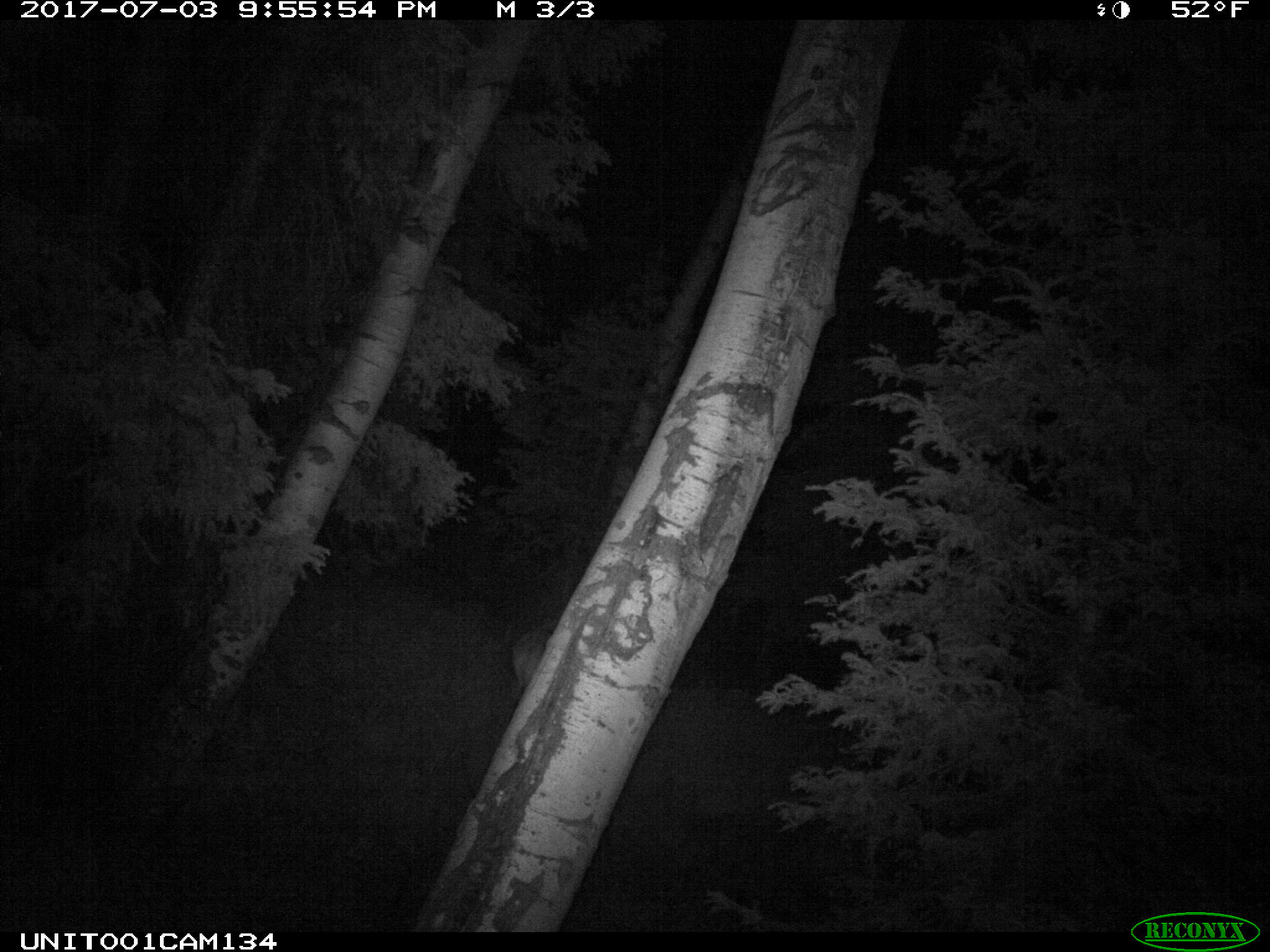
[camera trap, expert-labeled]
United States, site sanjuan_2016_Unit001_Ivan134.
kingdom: Animalia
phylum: Chordata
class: Mammalia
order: Artiodactyla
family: Cervidae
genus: Cervus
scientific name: Cervus elaphus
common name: red deer